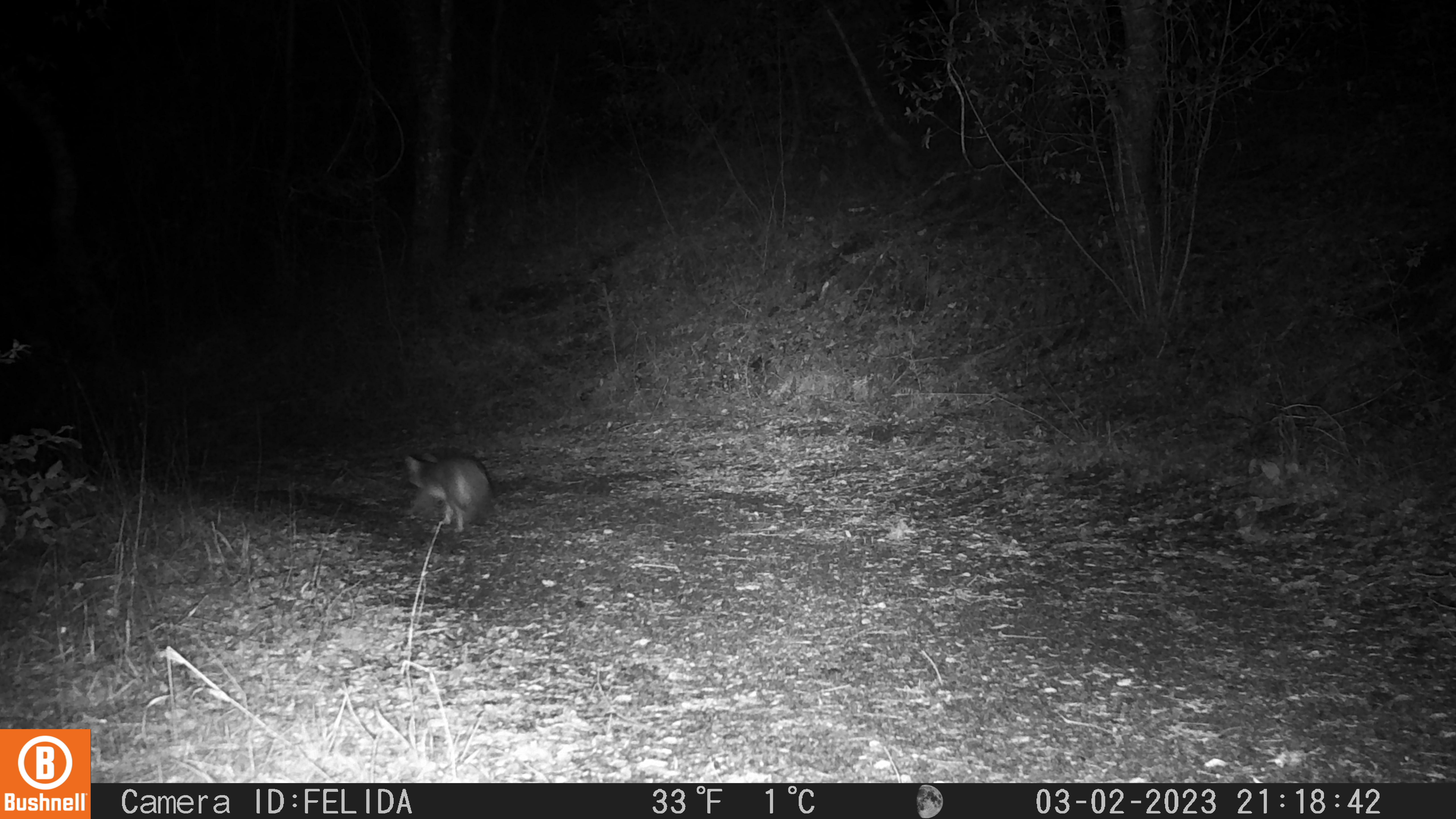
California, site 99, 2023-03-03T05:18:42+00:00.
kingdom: Animalia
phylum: Chordata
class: Mammalia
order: Carnivora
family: Canidae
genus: Urocyon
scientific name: Urocyon cinereoargenteus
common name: gray fox